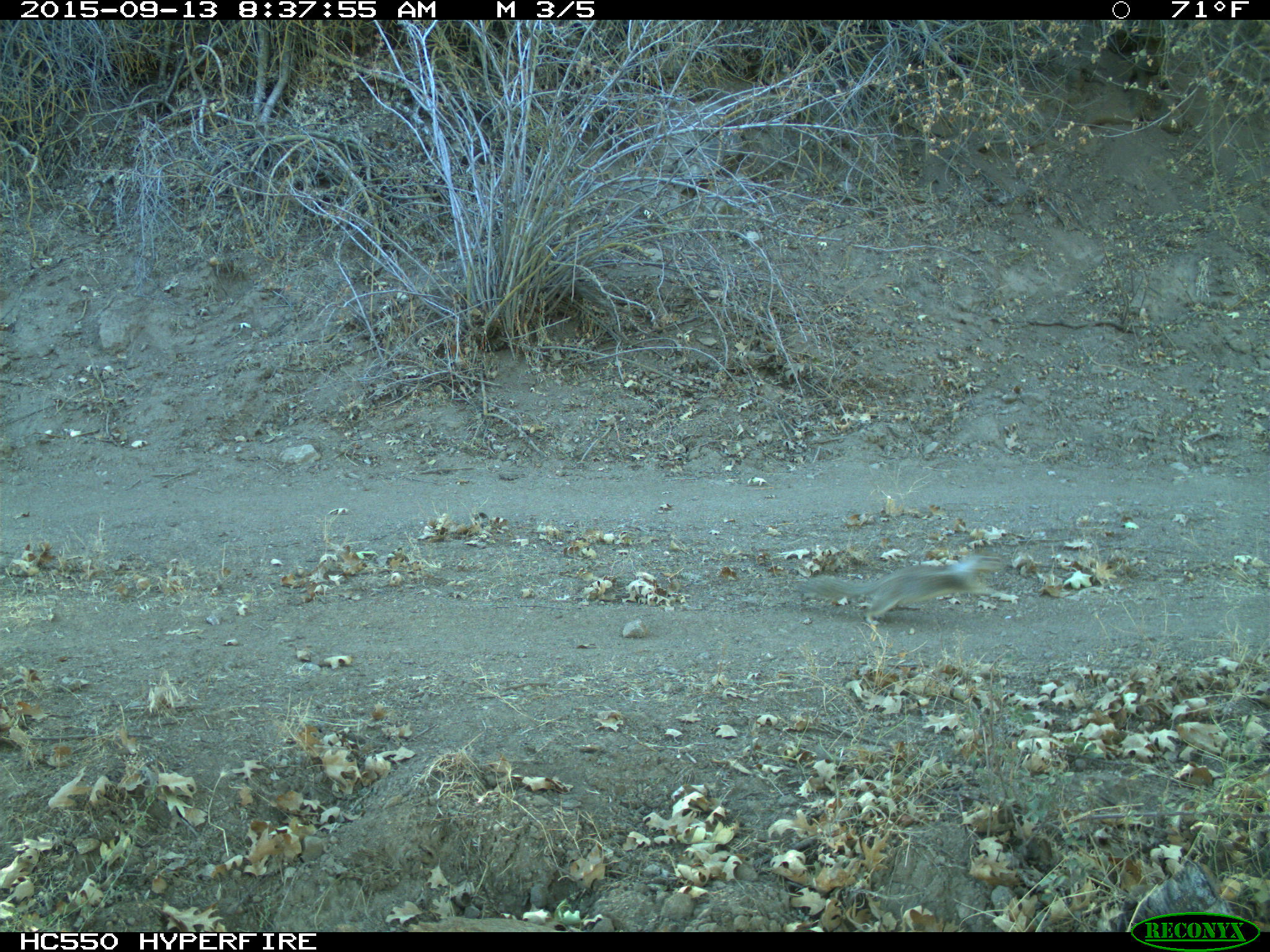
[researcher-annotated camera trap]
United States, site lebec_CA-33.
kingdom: Animalia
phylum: Chordata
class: Mammalia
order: Rodentia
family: Sciuridae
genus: Otospermophilus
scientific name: Otospermophilus beecheyi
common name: california ground squirrel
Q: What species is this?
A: Otospermophilus beecheyi (california ground squirrel).